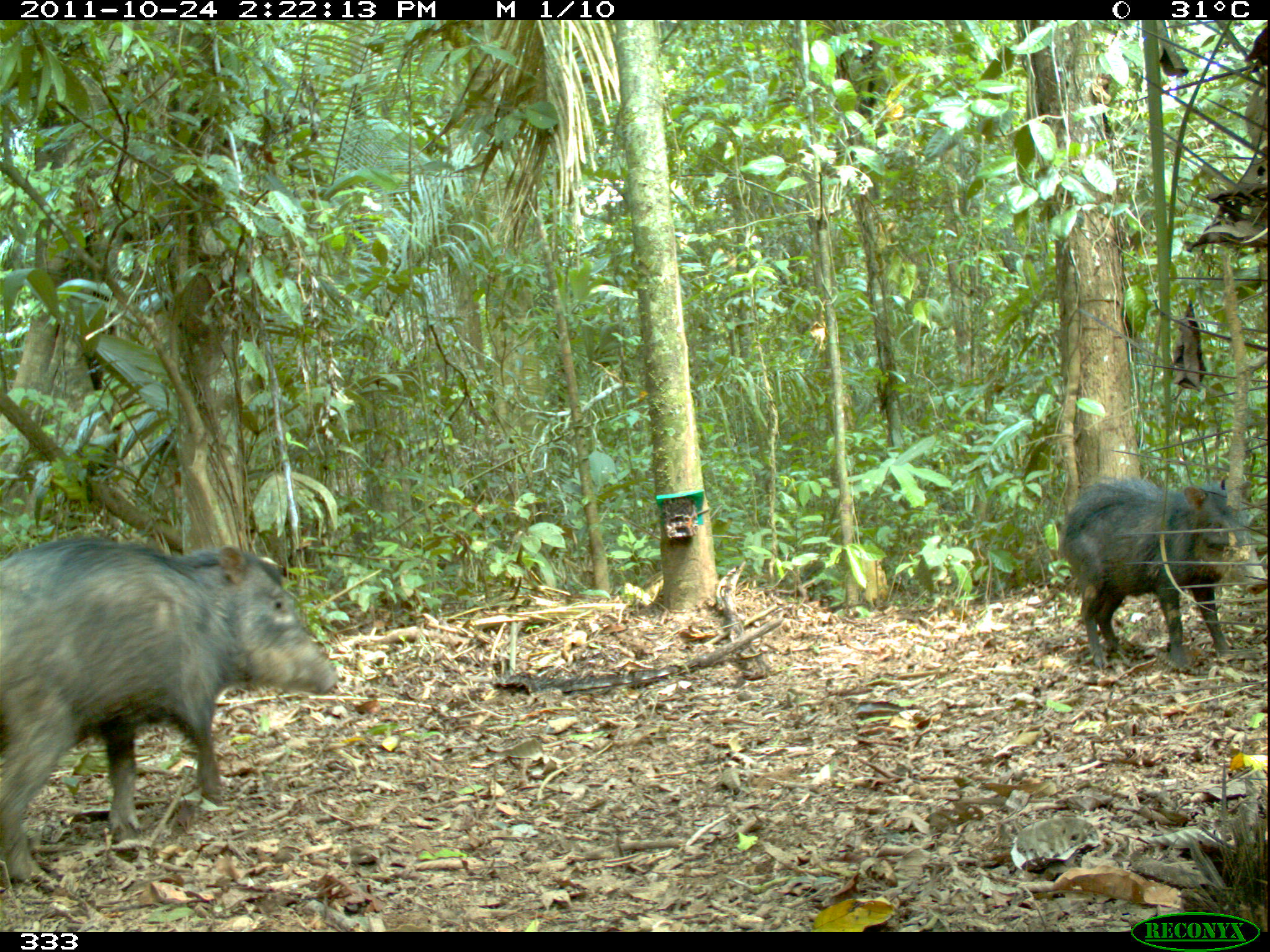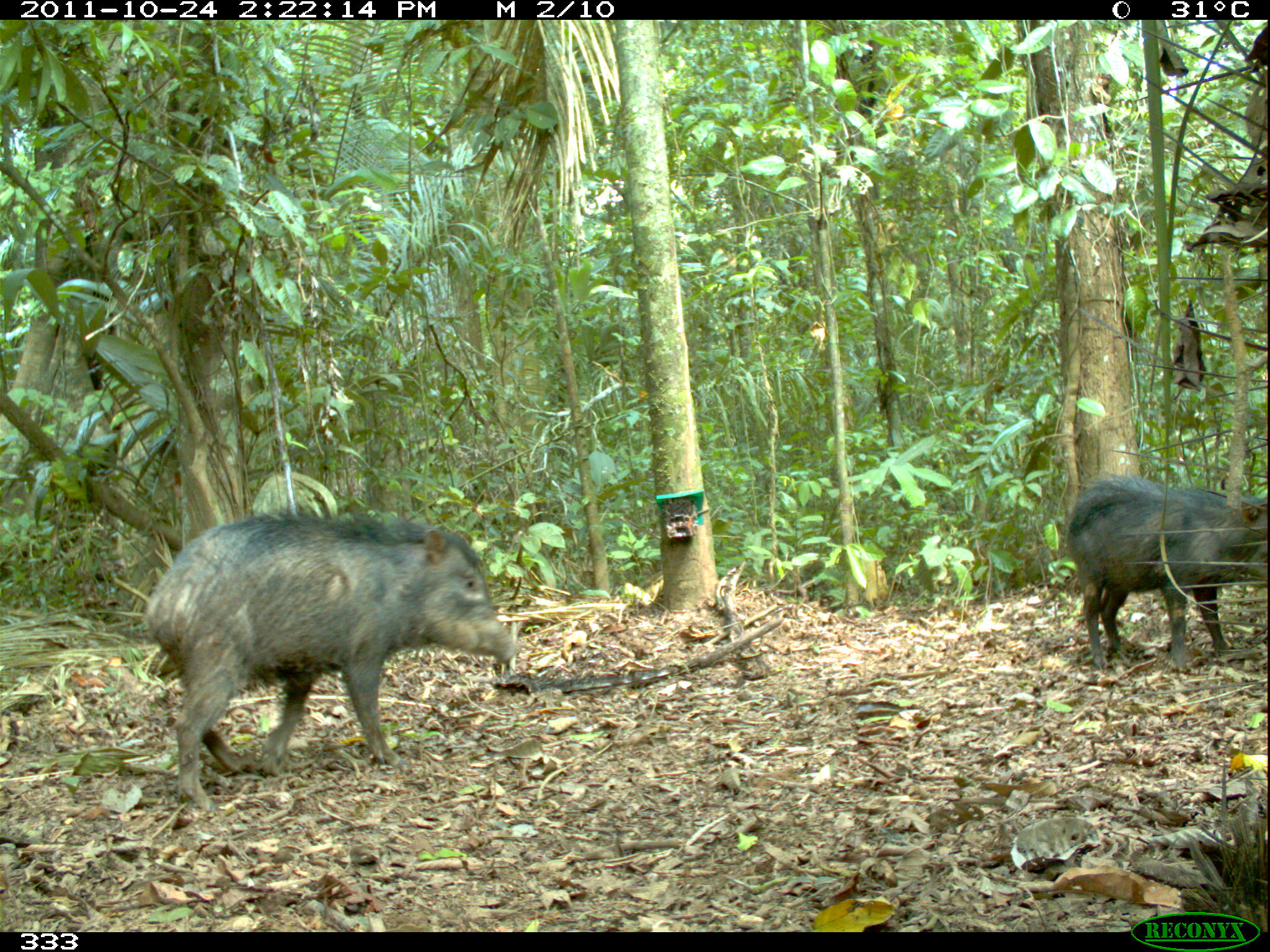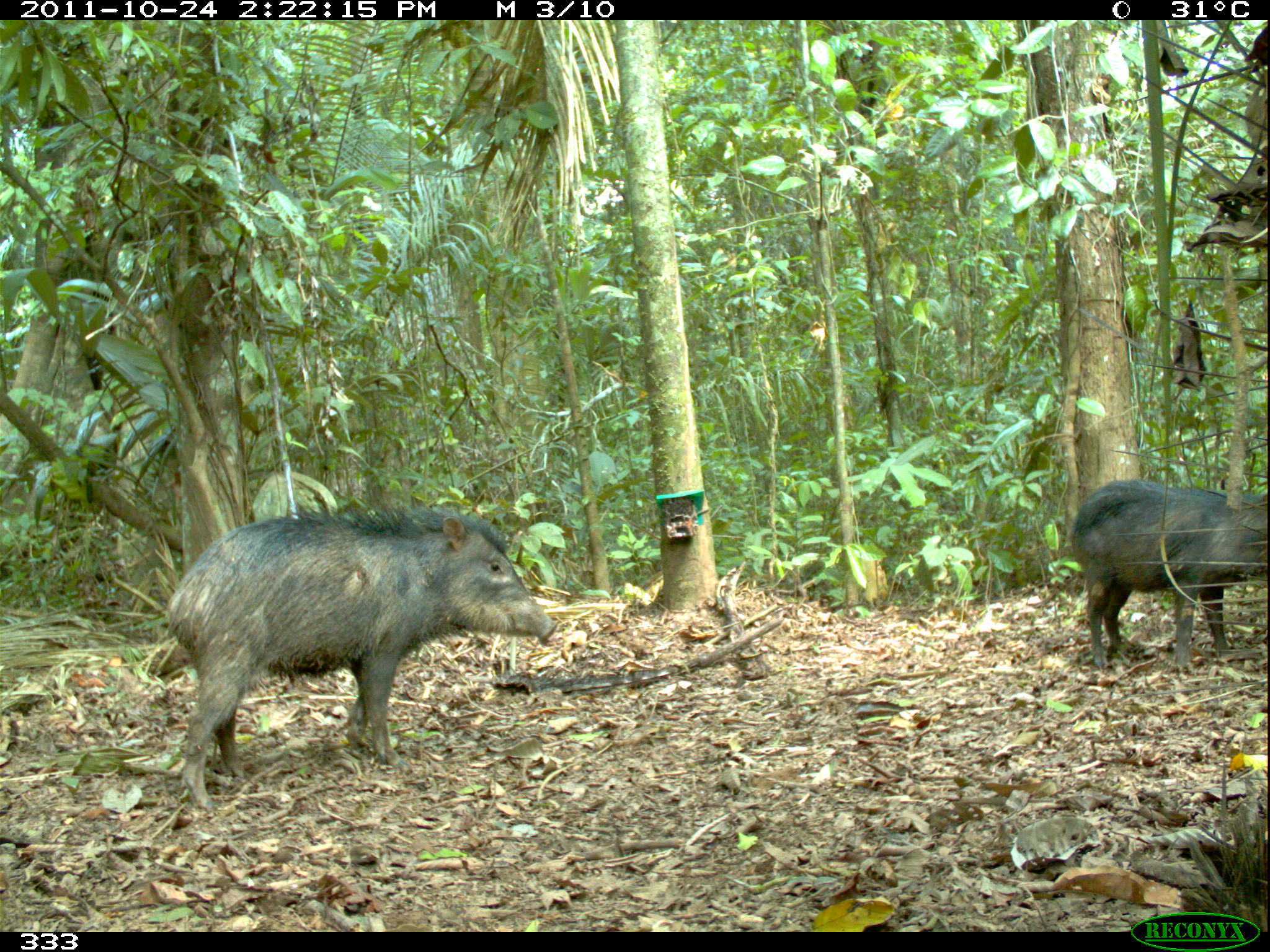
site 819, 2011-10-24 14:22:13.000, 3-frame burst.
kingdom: Animalia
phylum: Chordata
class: Mammalia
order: Artiodactyla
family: Tayassuidae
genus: Tayassu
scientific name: Tayassu pecari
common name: white-lipped peccary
Tayassu pecari (white-lipped peccary).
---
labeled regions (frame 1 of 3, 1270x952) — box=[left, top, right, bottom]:
tayassu pecari: box=[0, 537, 337, 882]; box=[1061, 476, 1266, 669]